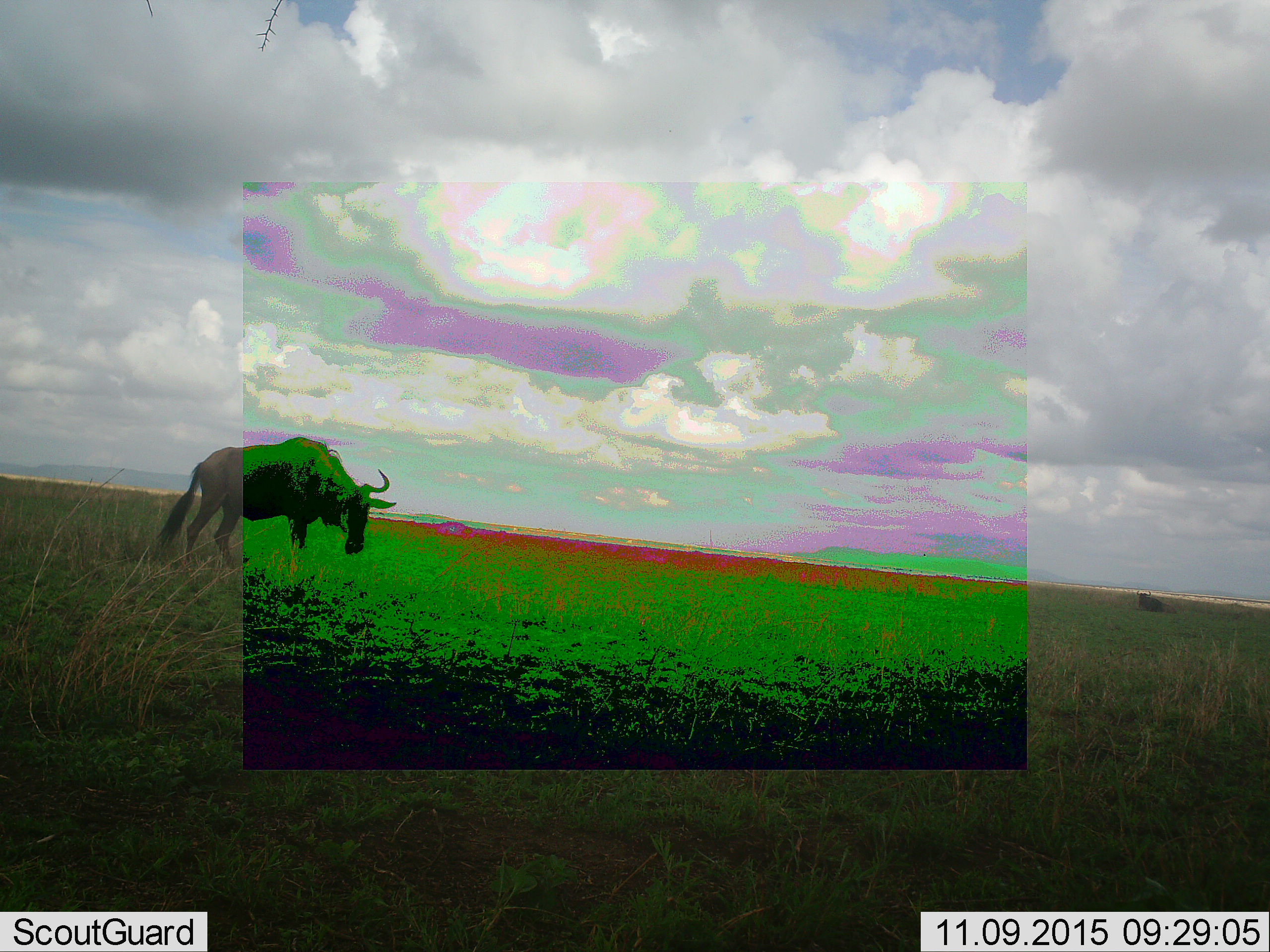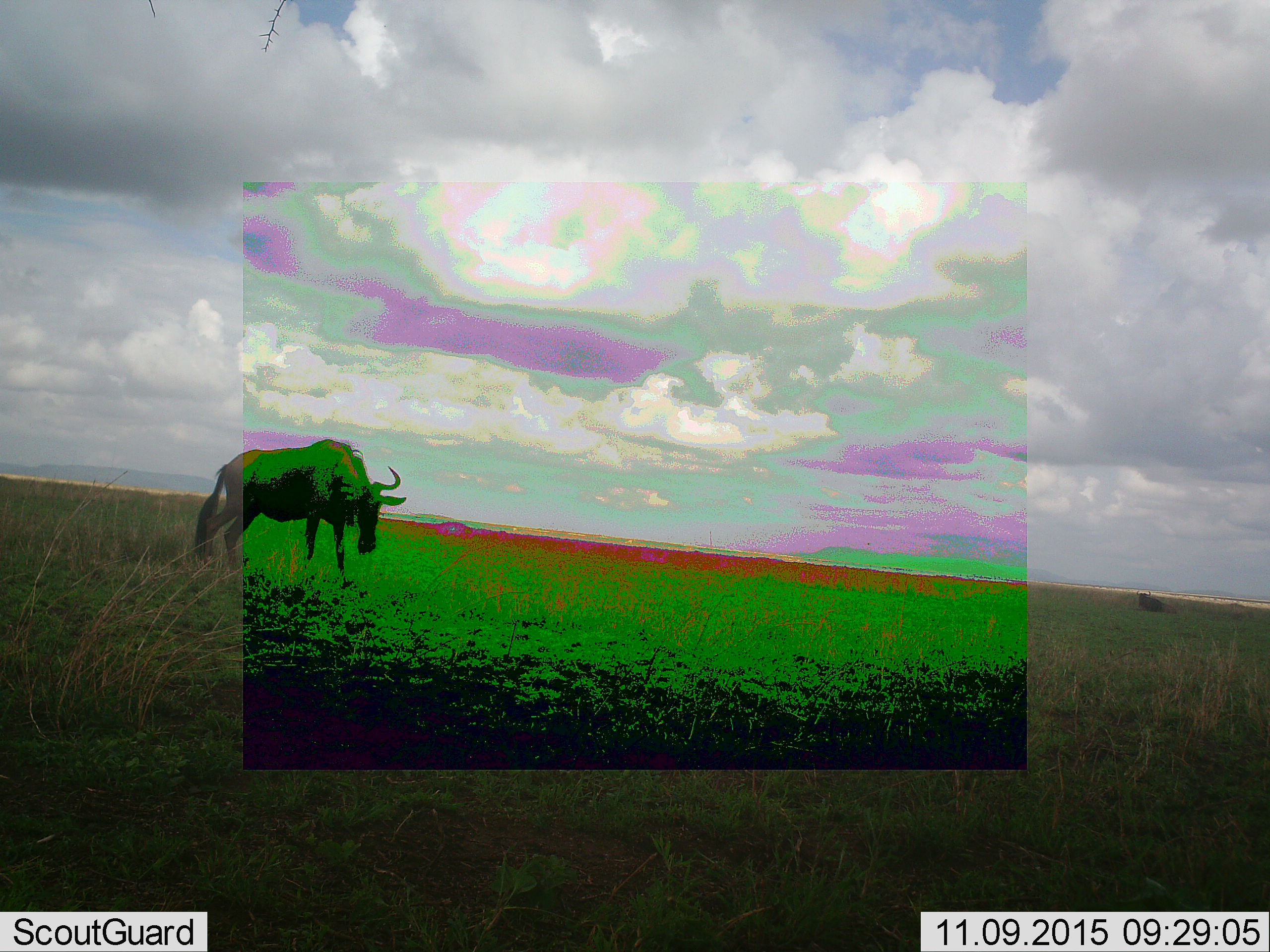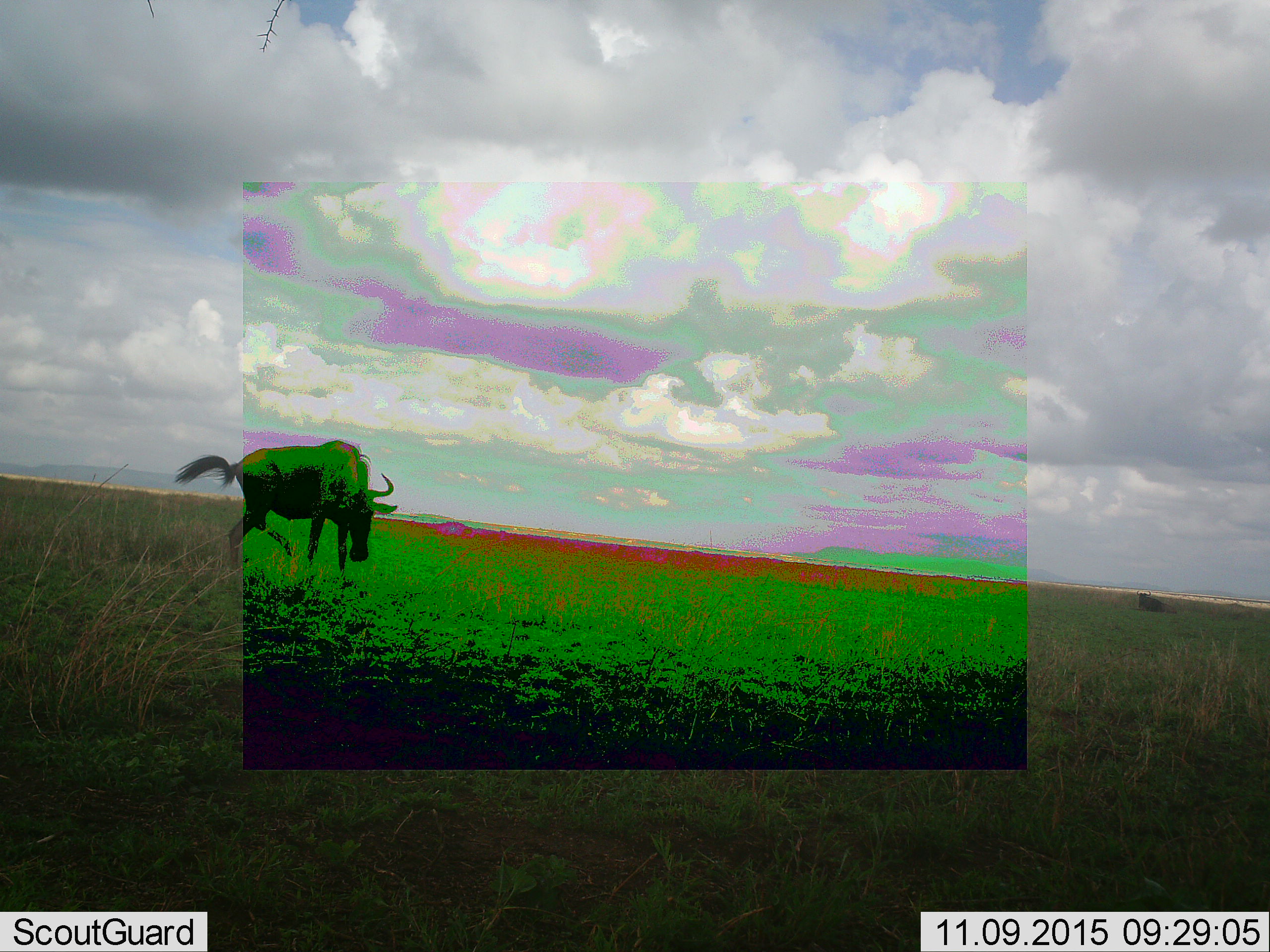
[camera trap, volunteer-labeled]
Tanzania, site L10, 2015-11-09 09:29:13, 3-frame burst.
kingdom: Animalia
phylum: Chordata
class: Mammalia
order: Artiodactyla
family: Bovidae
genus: Connochaetes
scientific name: Connochaetes taurinus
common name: blue wildebeest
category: wildebeest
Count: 2.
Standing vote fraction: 62%.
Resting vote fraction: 50%.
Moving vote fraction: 38%.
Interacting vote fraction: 0%.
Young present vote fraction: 0%.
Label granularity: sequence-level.